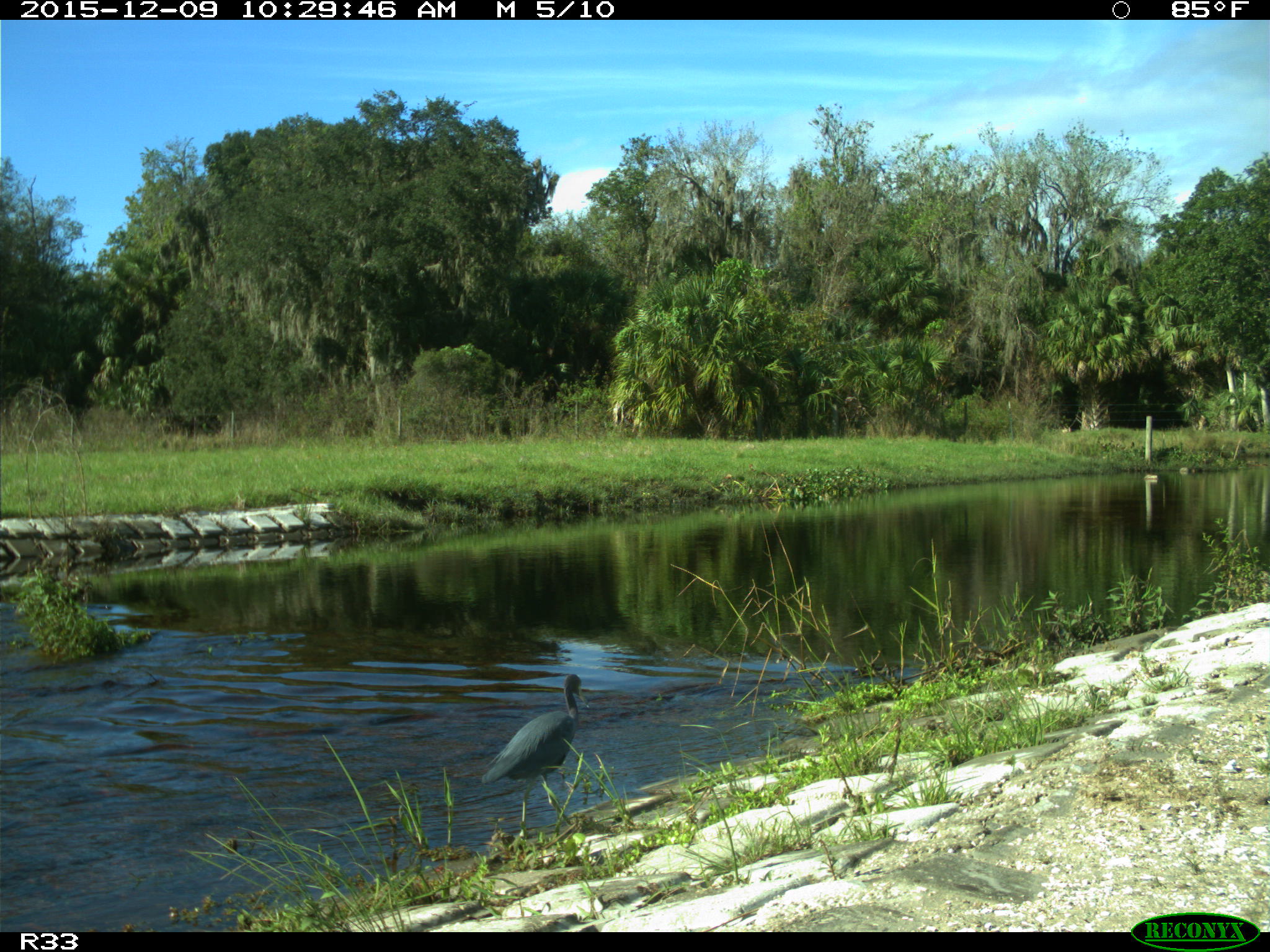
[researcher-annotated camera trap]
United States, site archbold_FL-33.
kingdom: Animalia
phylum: Chordata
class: Aves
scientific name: Aves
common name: birds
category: unidentified bird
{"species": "unidentified bird (birds) (Aves)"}